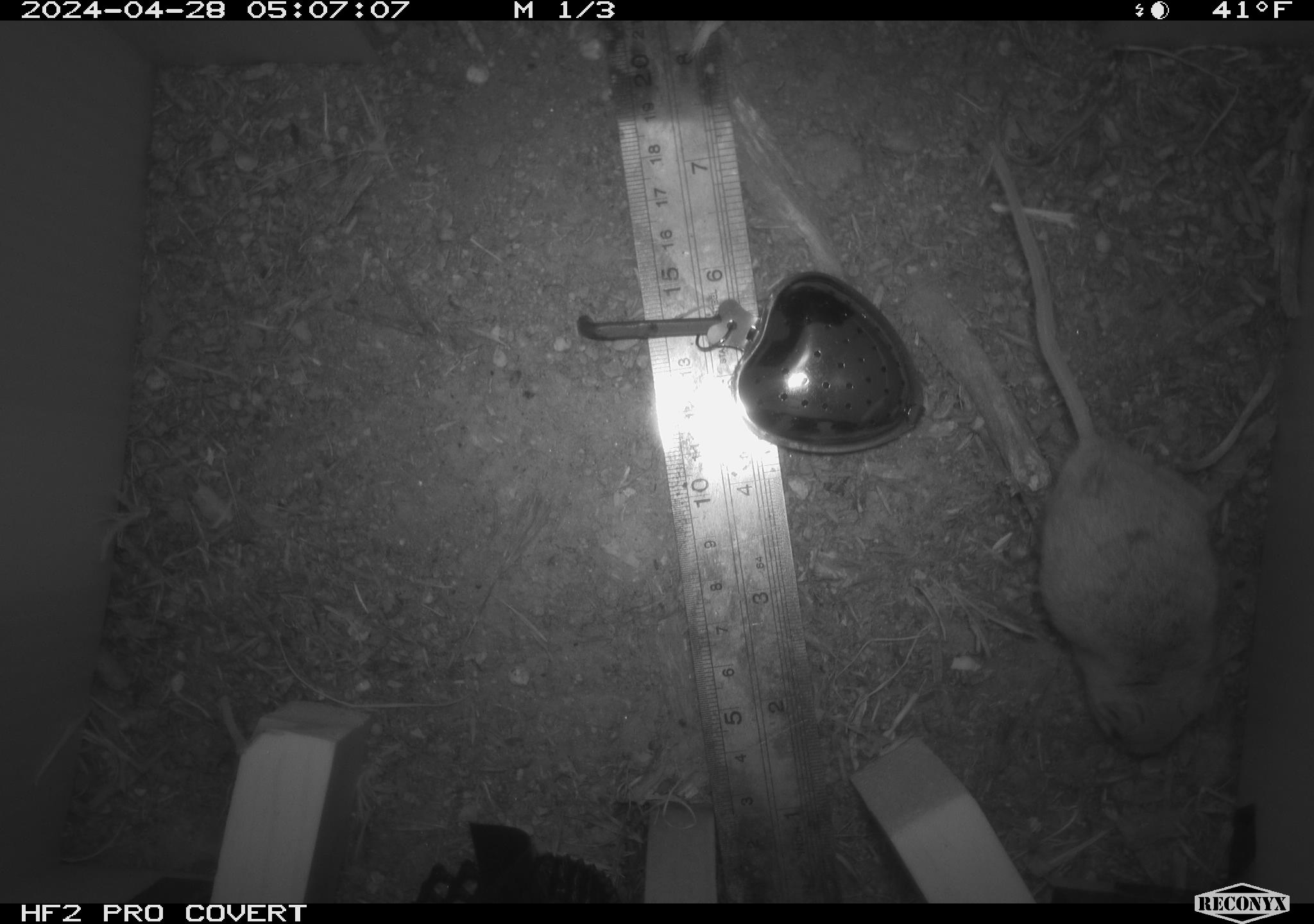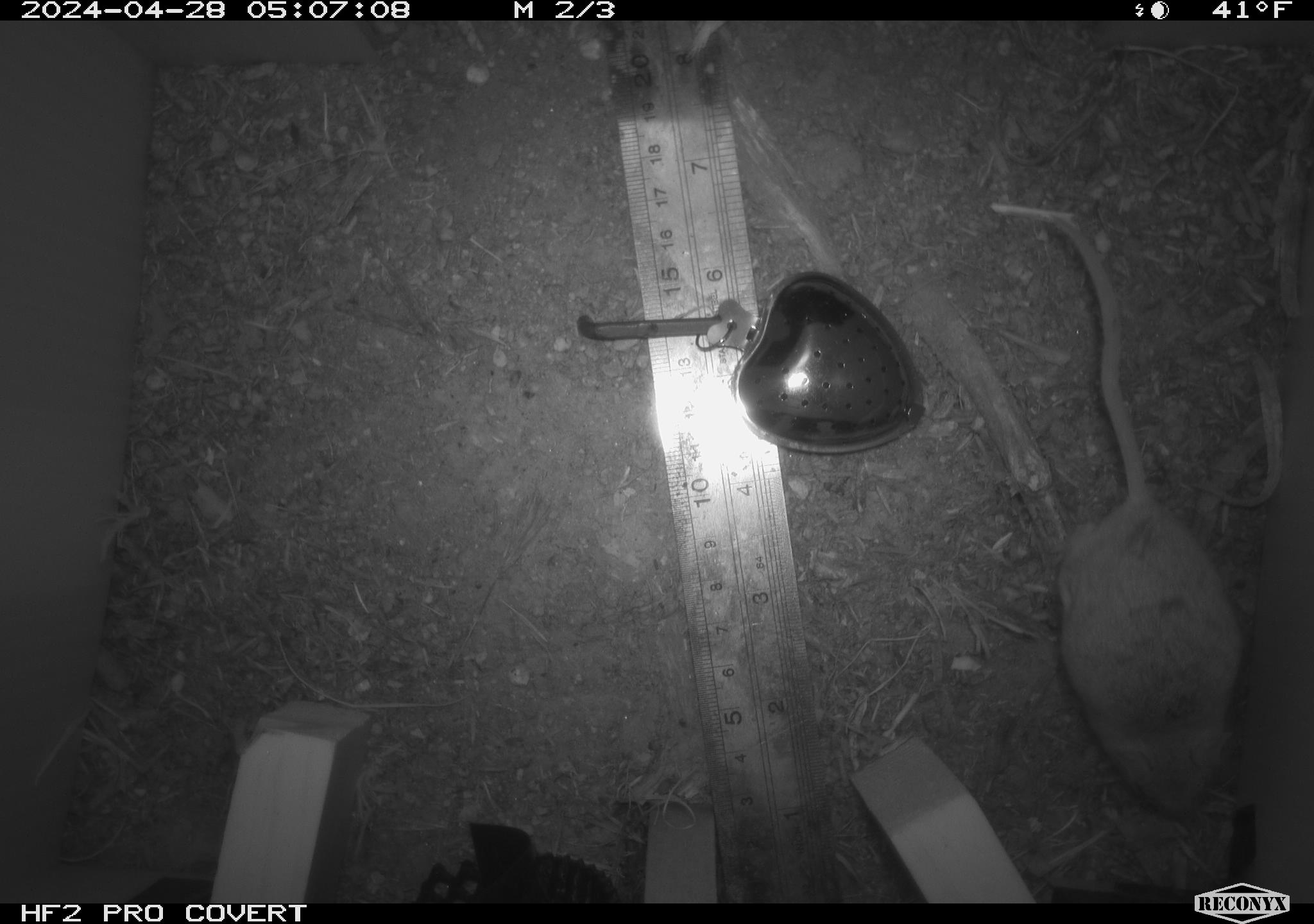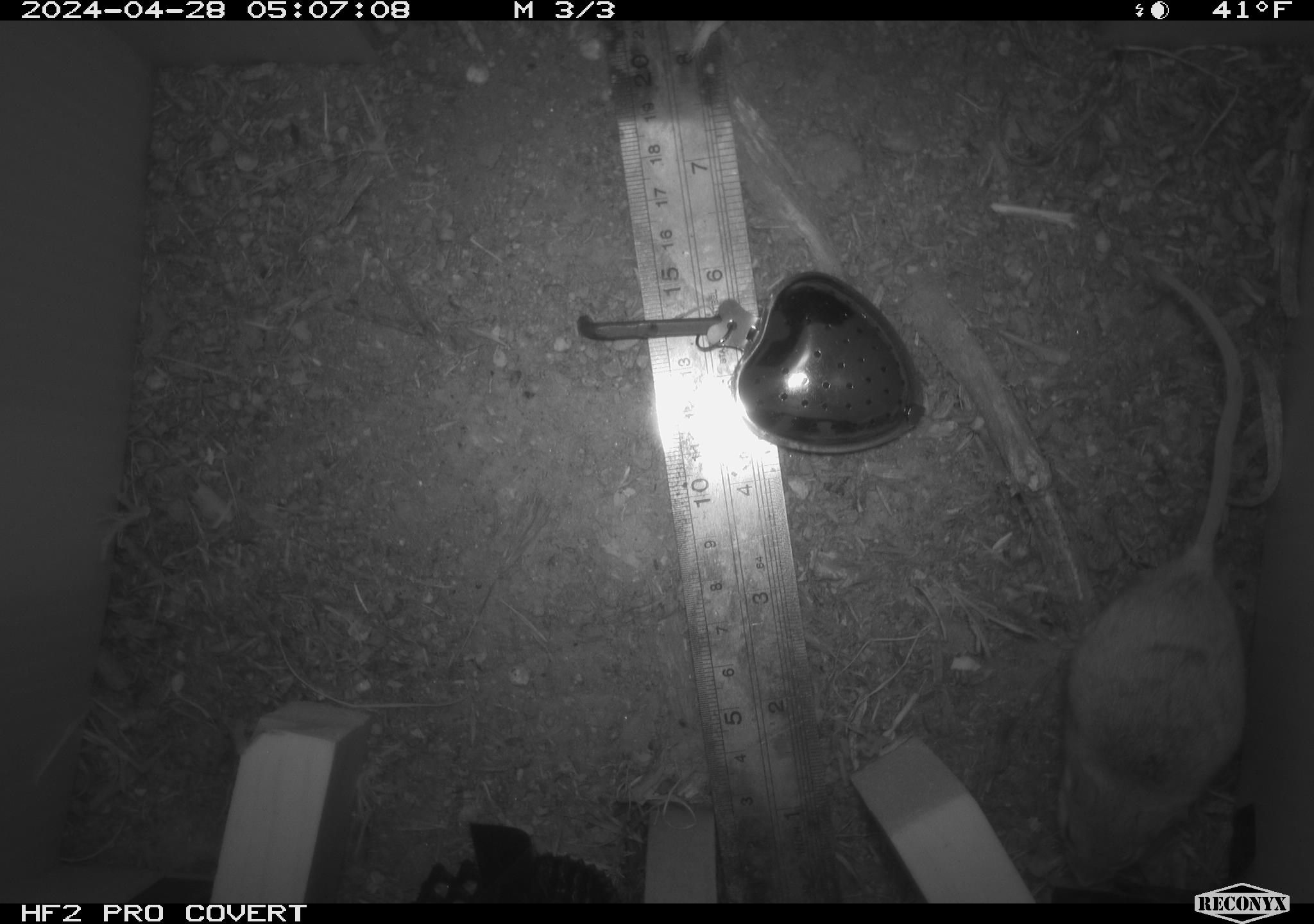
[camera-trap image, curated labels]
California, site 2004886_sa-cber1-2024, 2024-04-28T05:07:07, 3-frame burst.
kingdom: Animalia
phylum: Chordata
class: Mammalia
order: Rodentia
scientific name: Rodentia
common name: mouse species